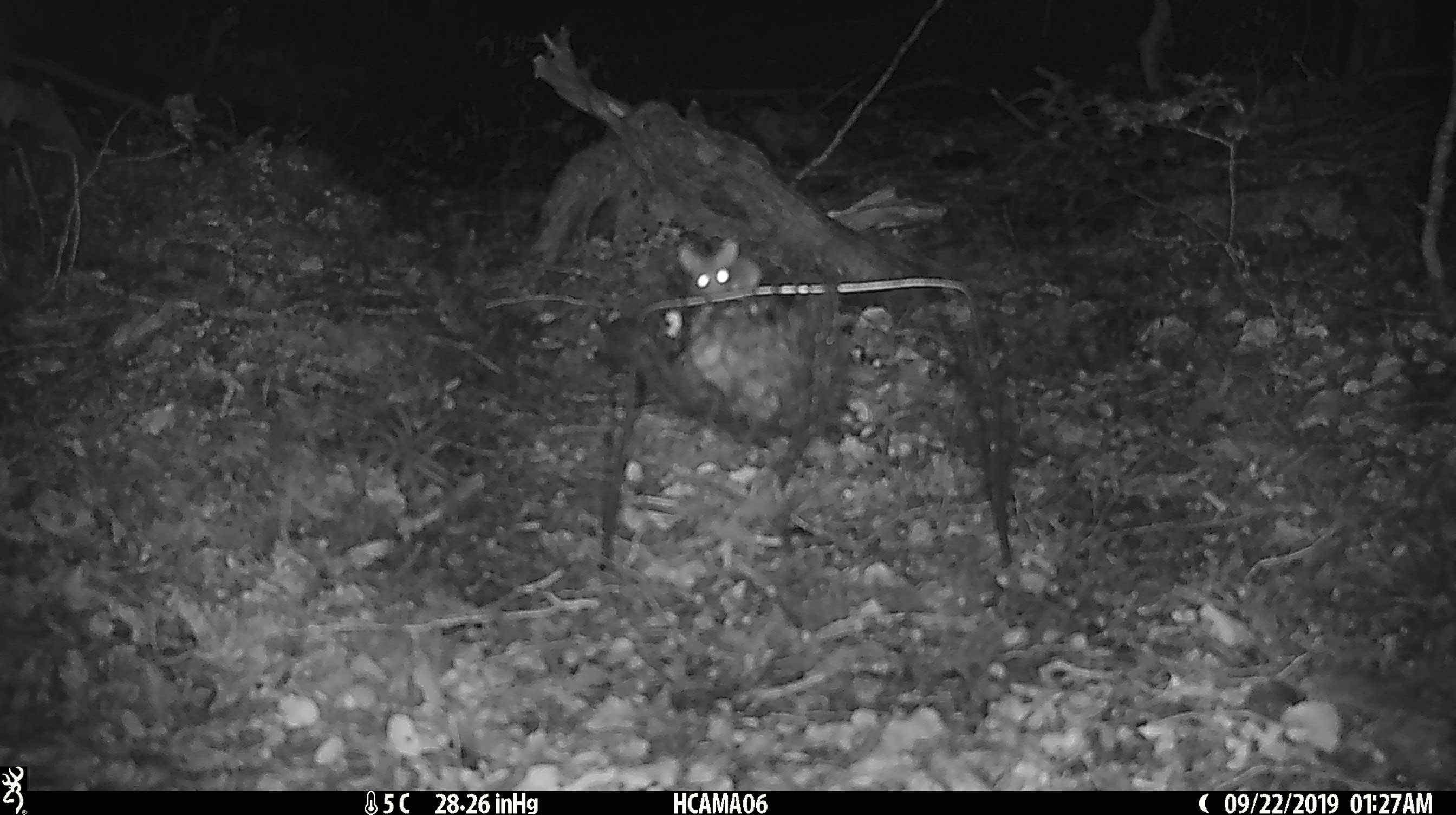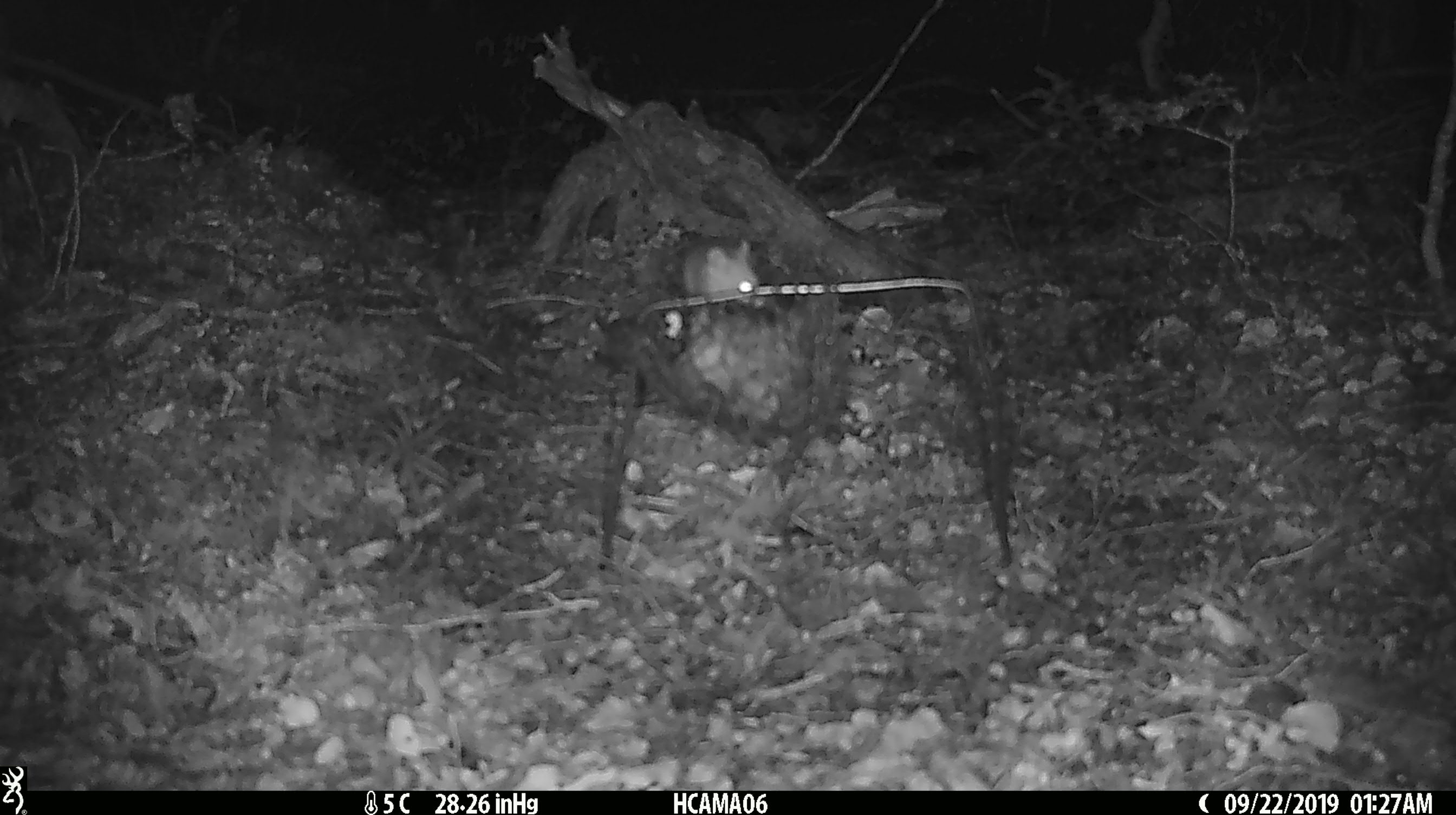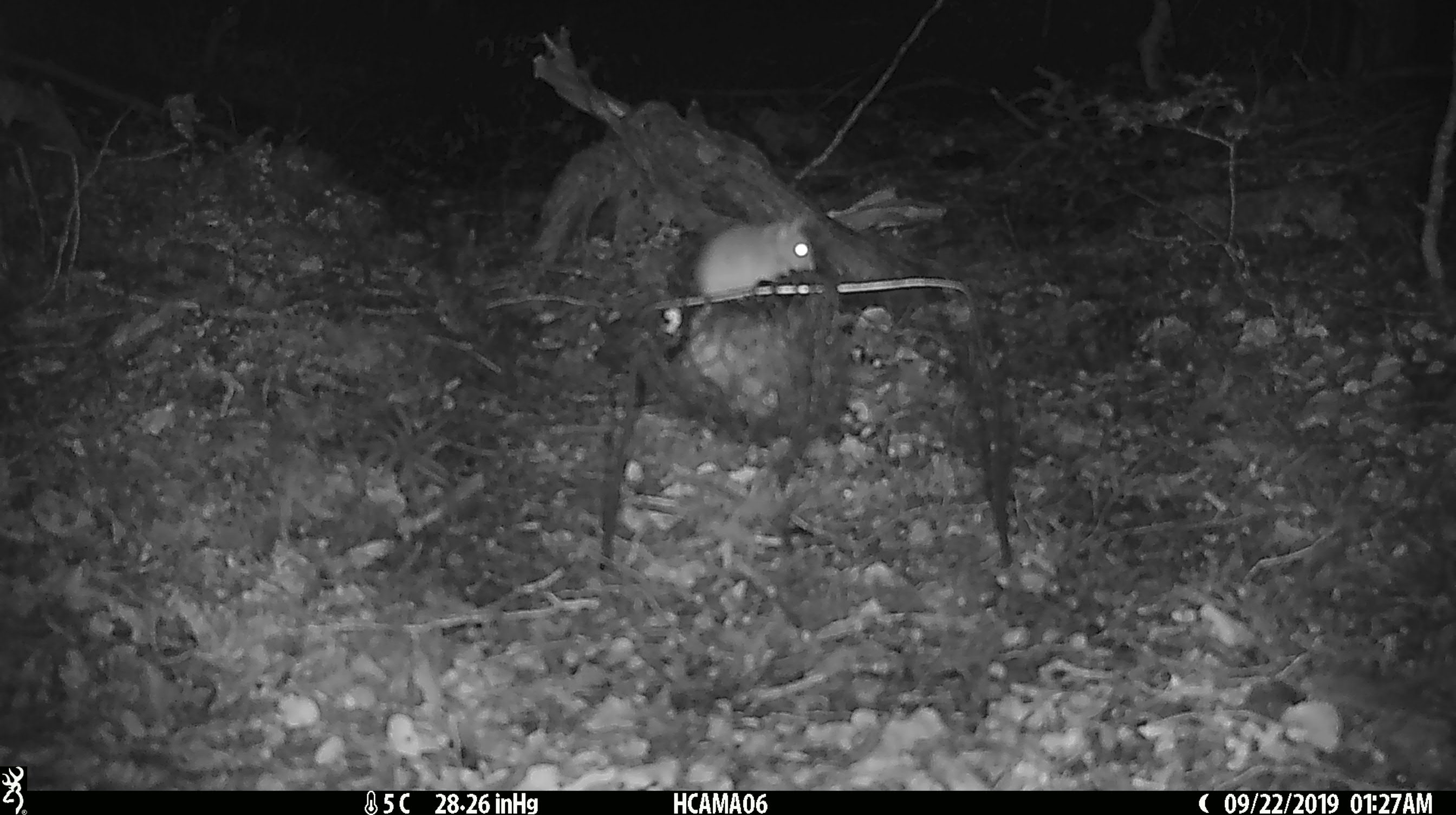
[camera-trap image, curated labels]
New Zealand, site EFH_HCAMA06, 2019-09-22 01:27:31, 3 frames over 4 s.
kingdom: Animalia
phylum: Chordata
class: Mammalia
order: Rodentia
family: Muridae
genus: Mus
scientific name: Mus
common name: mouse